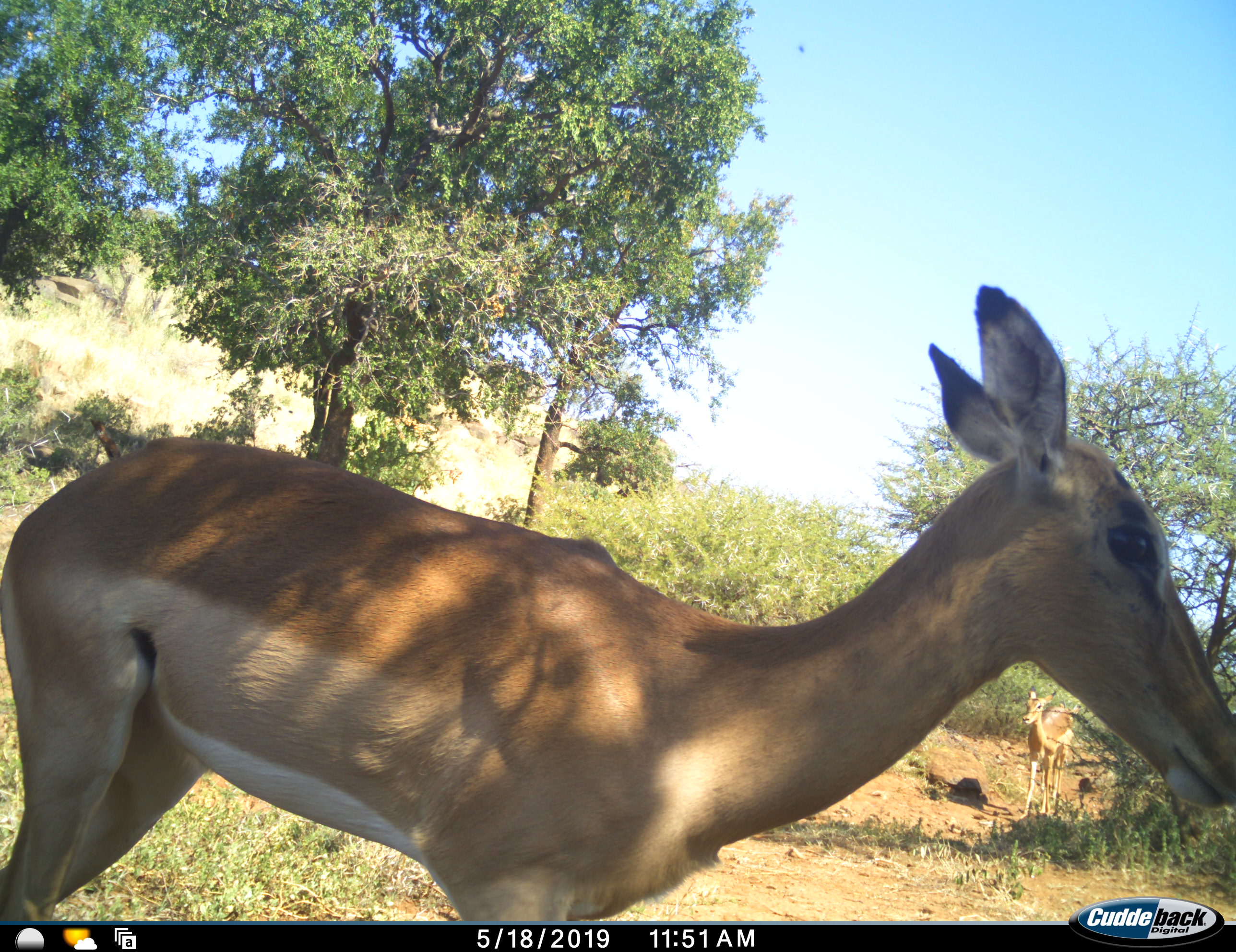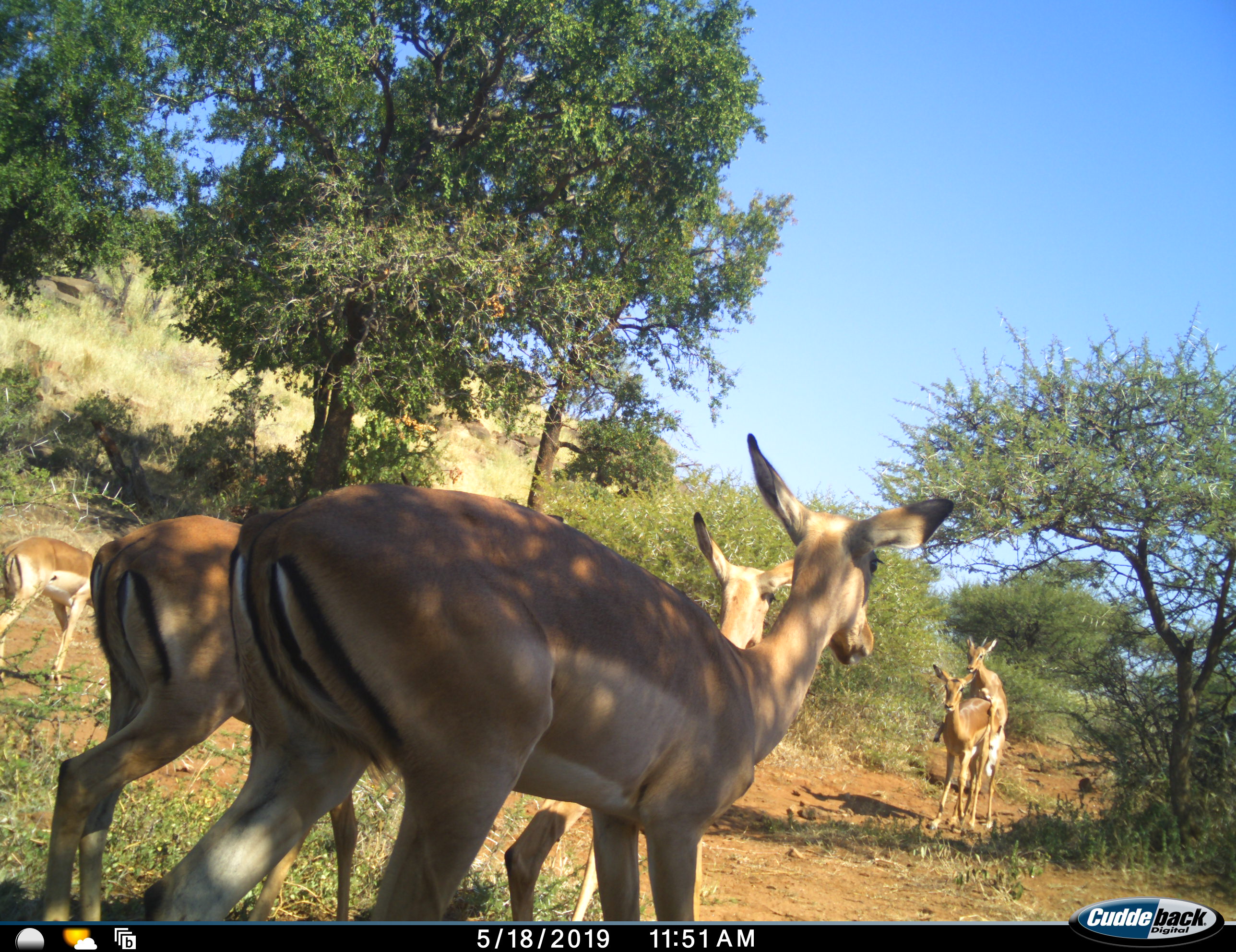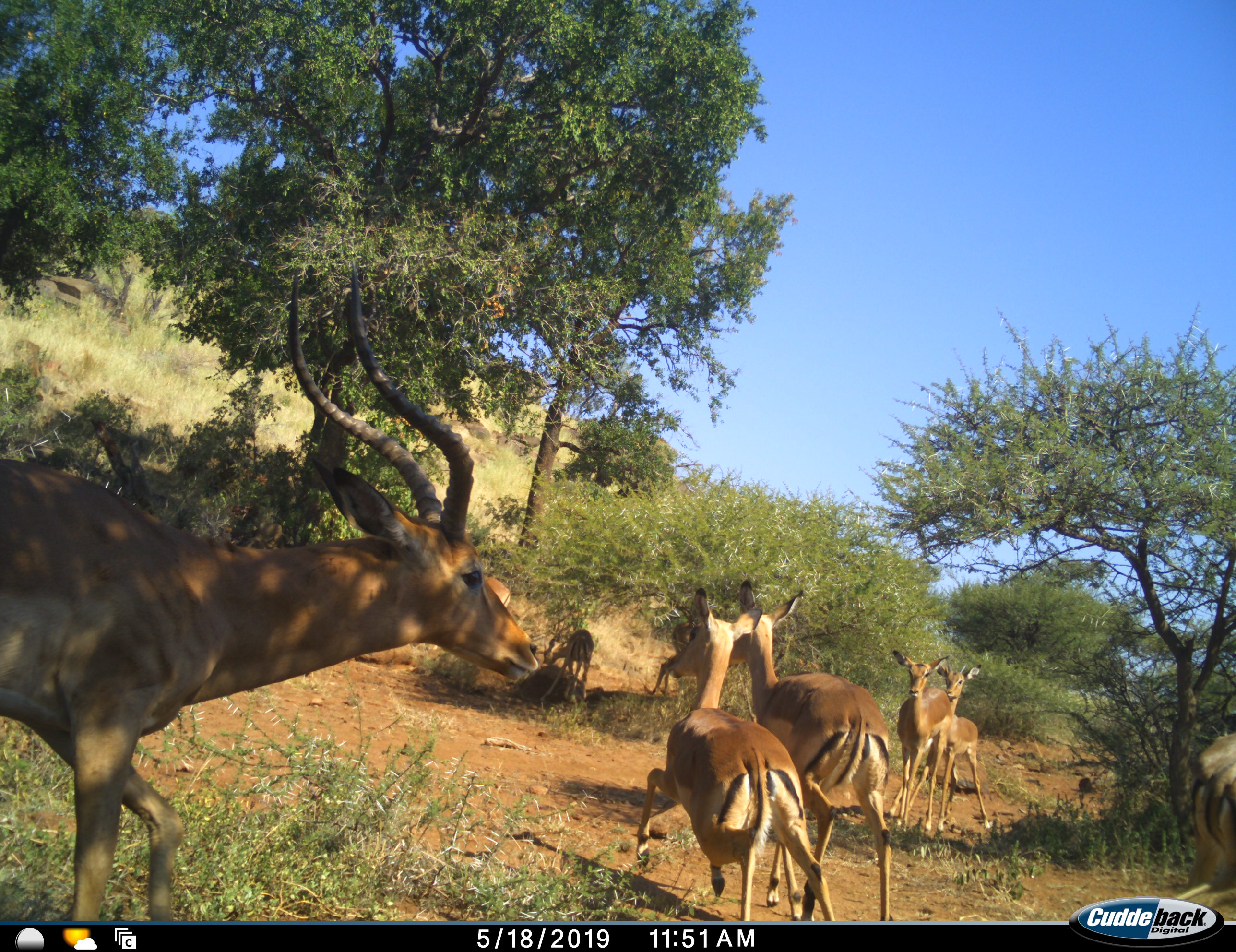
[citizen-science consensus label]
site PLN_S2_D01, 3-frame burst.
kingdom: Animalia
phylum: Chordata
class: Mammalia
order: Artiodactyla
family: Bovidae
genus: Aepyceros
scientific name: Aepyceros melampus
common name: impala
Impala (Aepyceros melampus), count 8. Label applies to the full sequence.